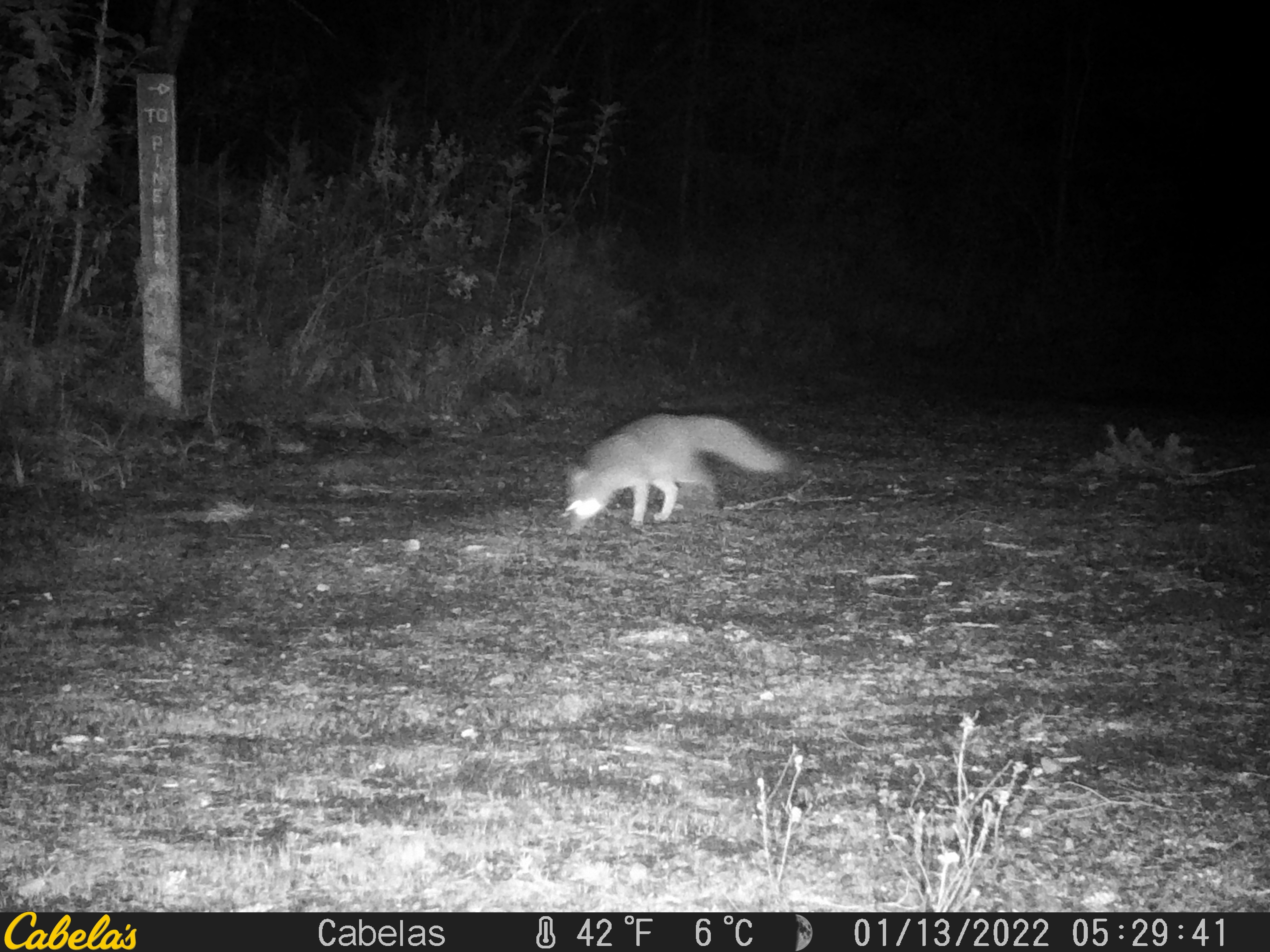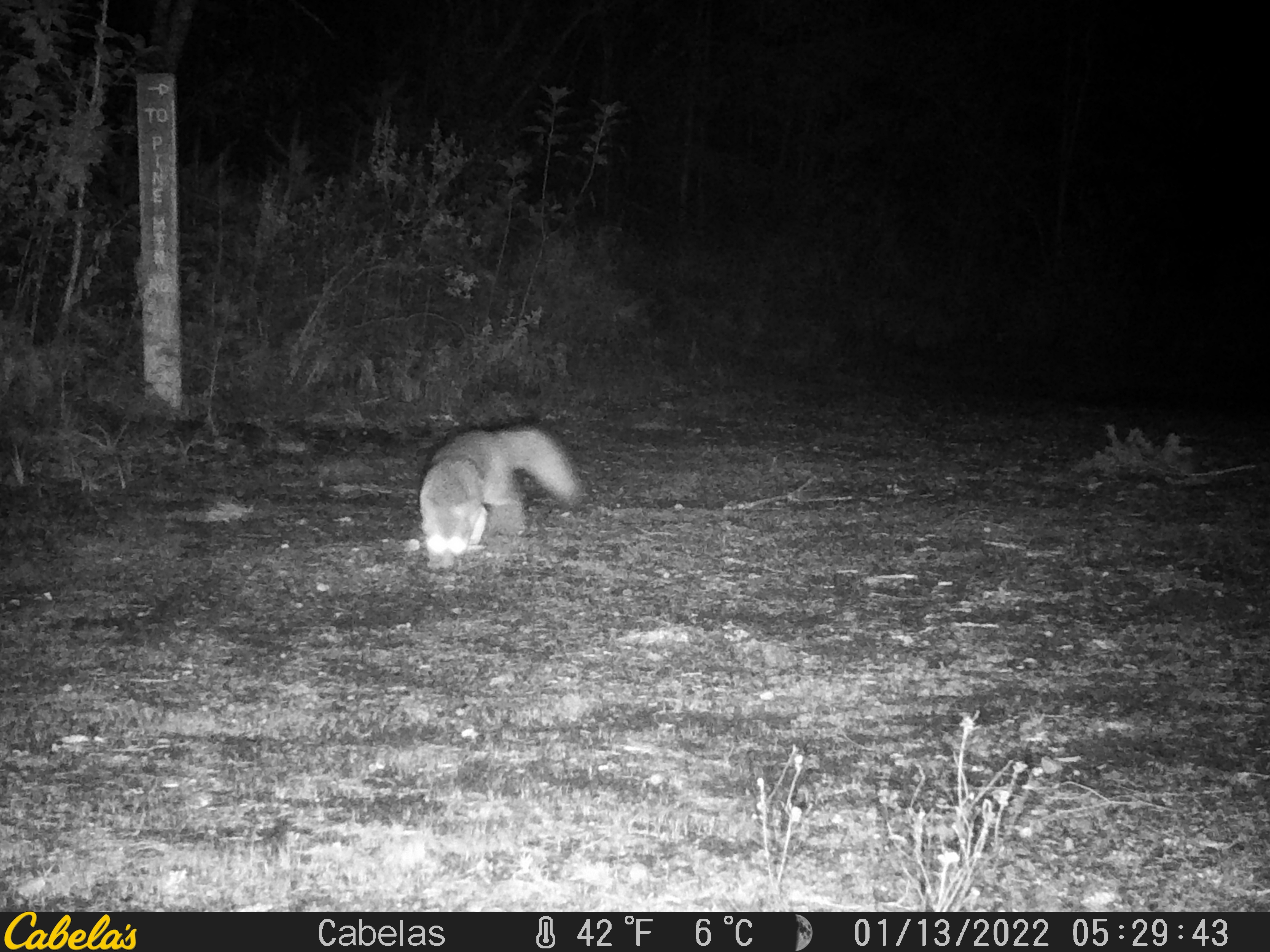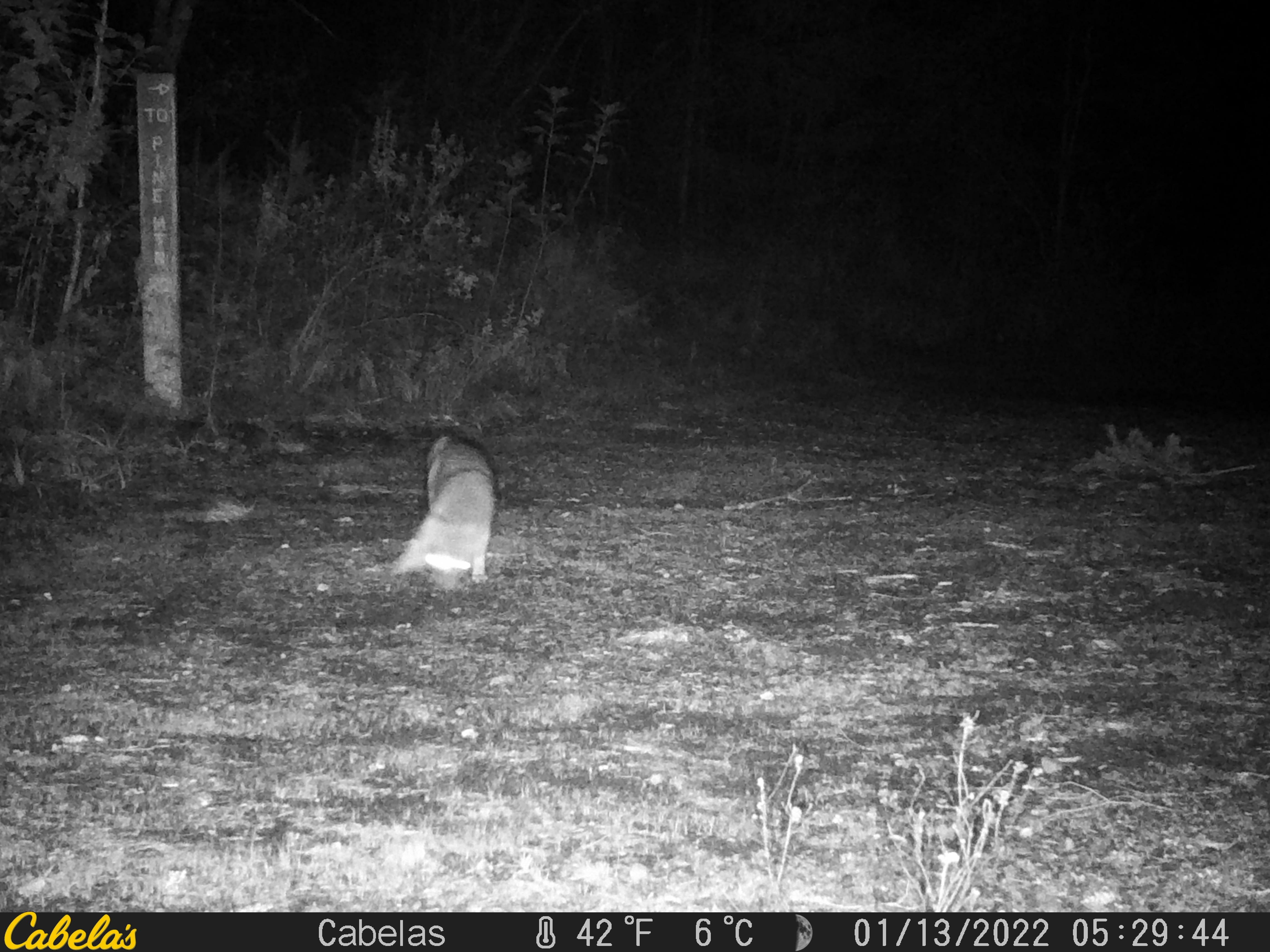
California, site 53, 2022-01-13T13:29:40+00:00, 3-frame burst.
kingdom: Animalia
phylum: Chordata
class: Mammalia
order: Carnivora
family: Canidae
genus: Urocyon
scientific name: Urocyon cinereoargenteus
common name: gray fox